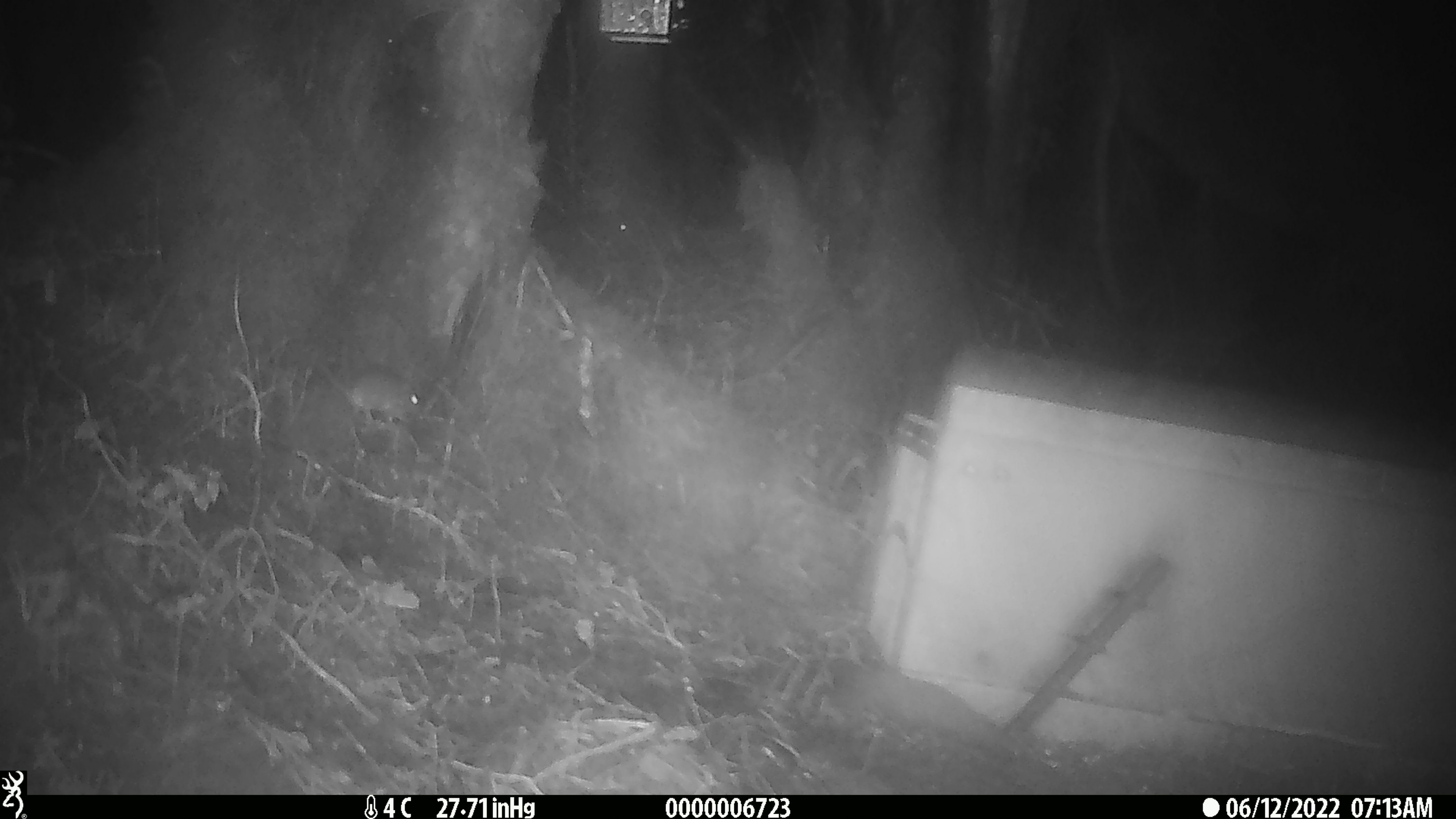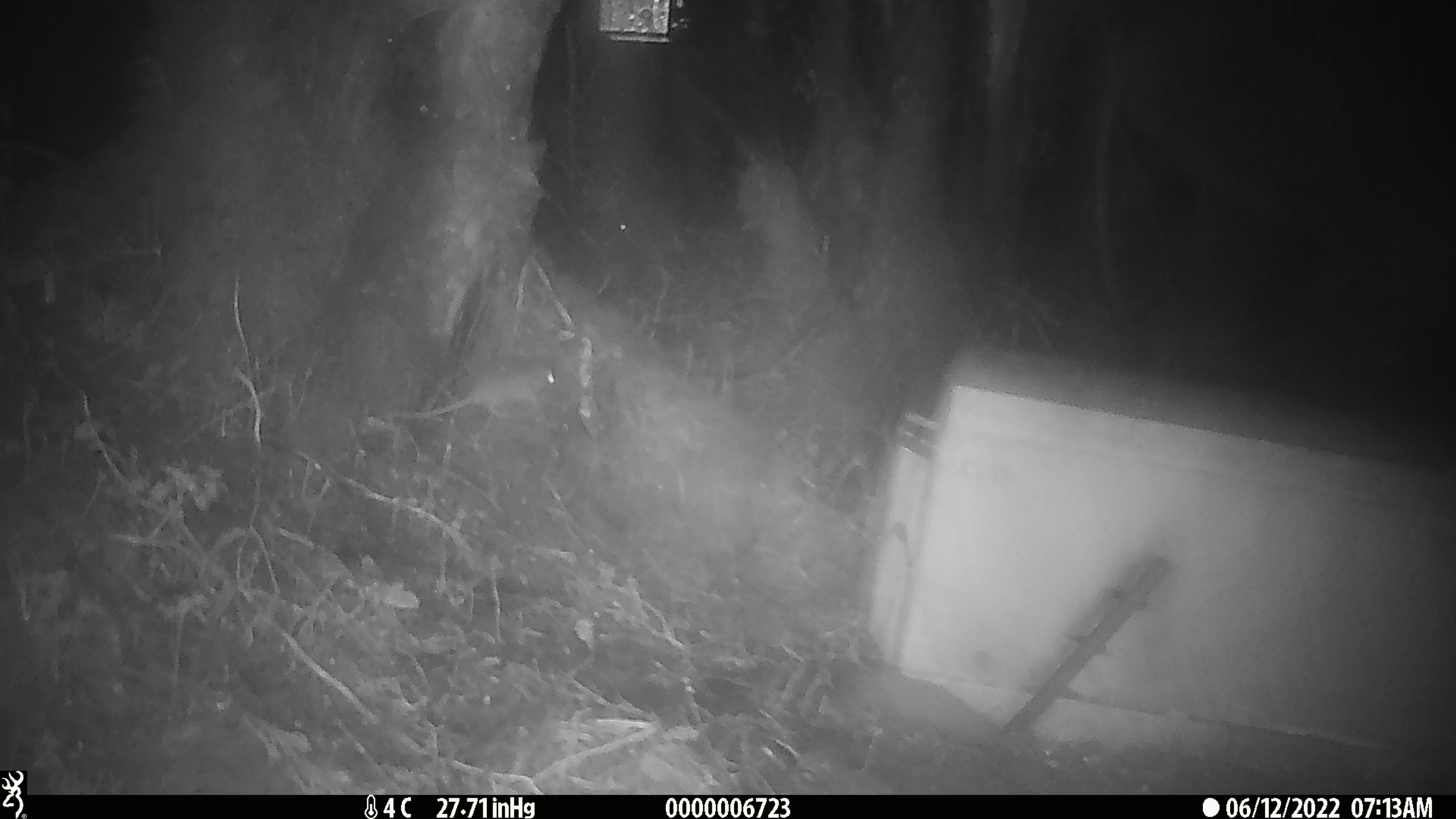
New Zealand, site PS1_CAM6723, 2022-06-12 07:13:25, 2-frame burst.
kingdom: Animalia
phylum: Chordata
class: Mammalia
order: Rodentia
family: Muridae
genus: Mus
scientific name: Mus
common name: mouse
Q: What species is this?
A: Mouse (Mus).